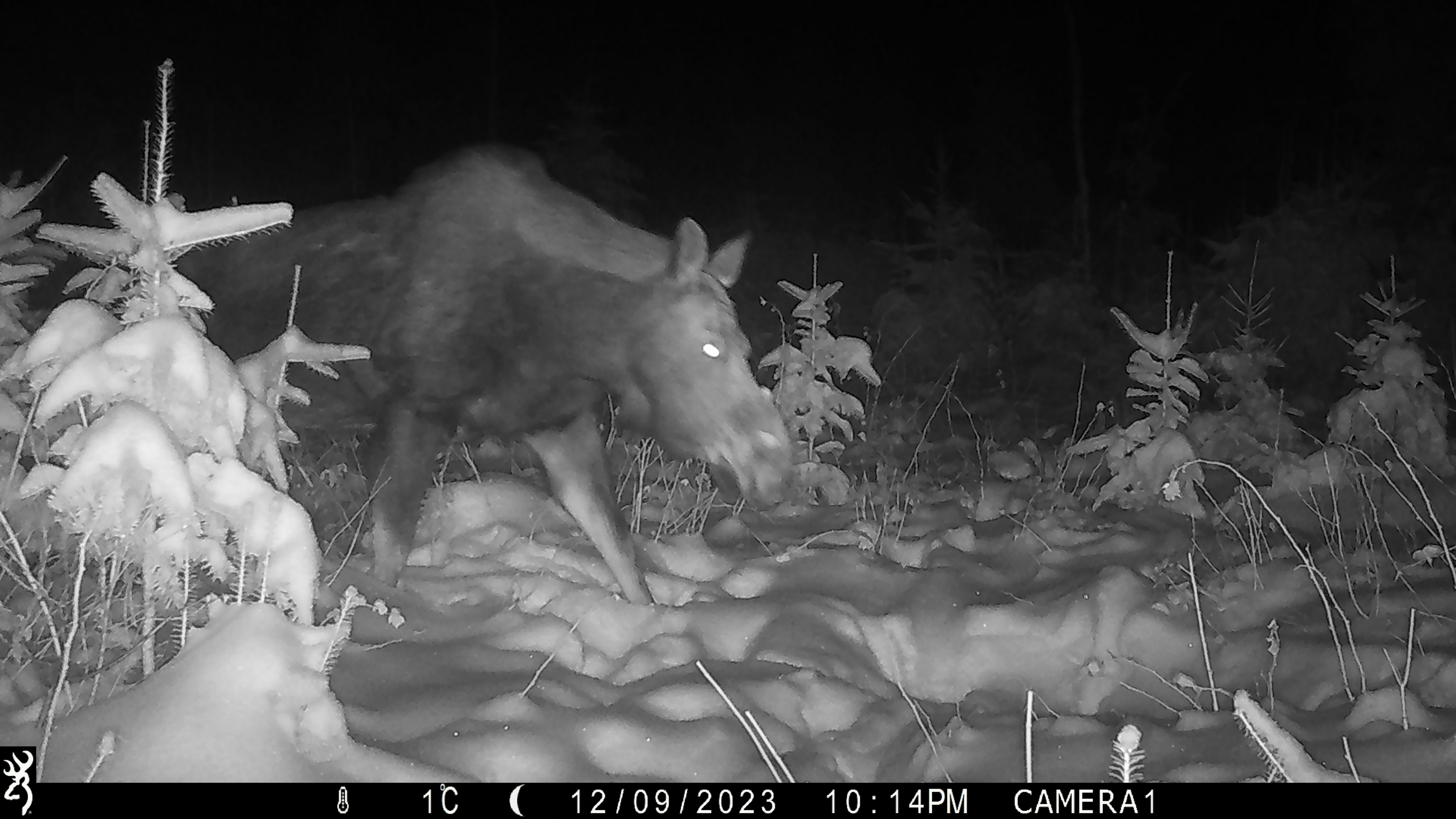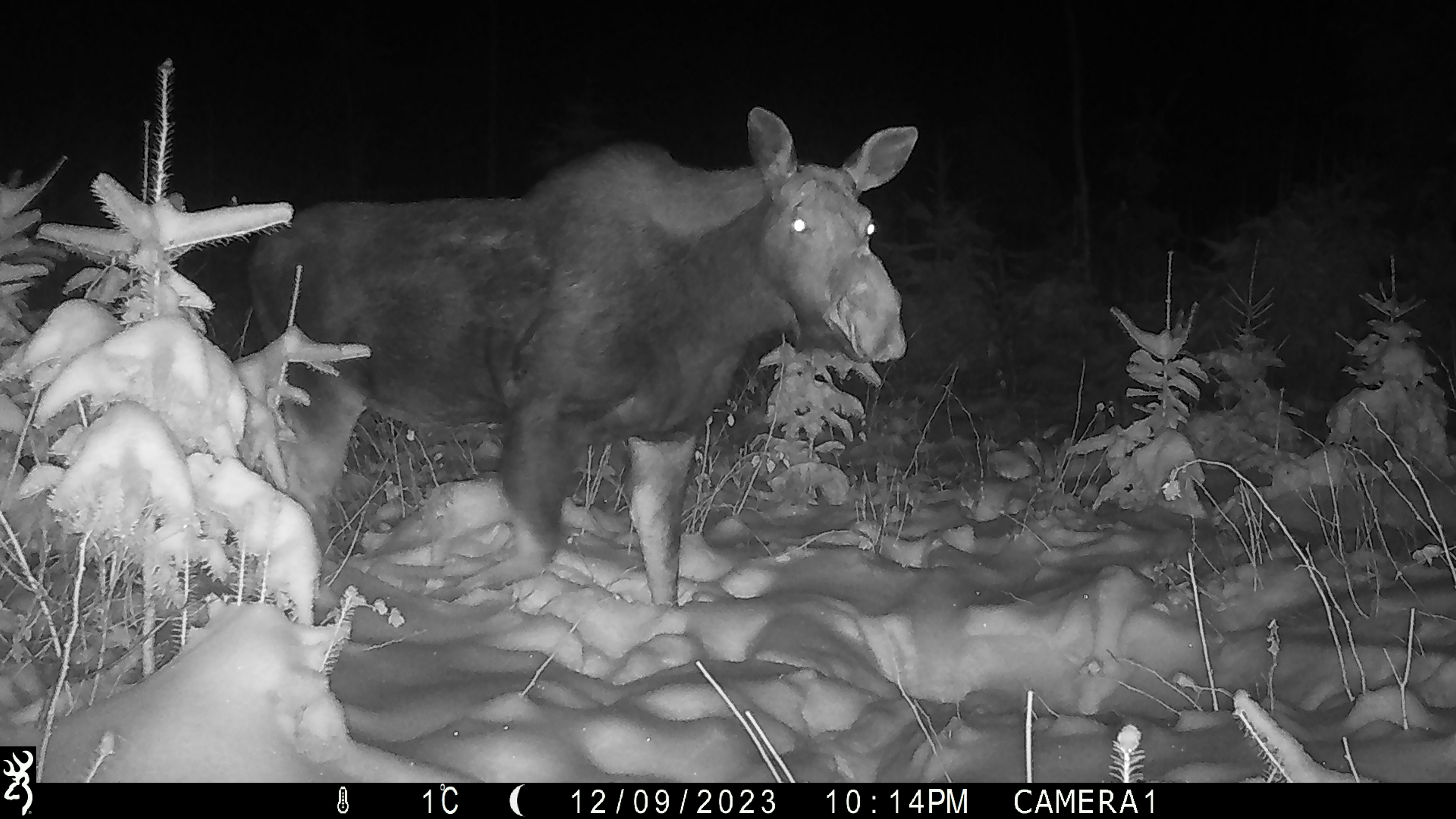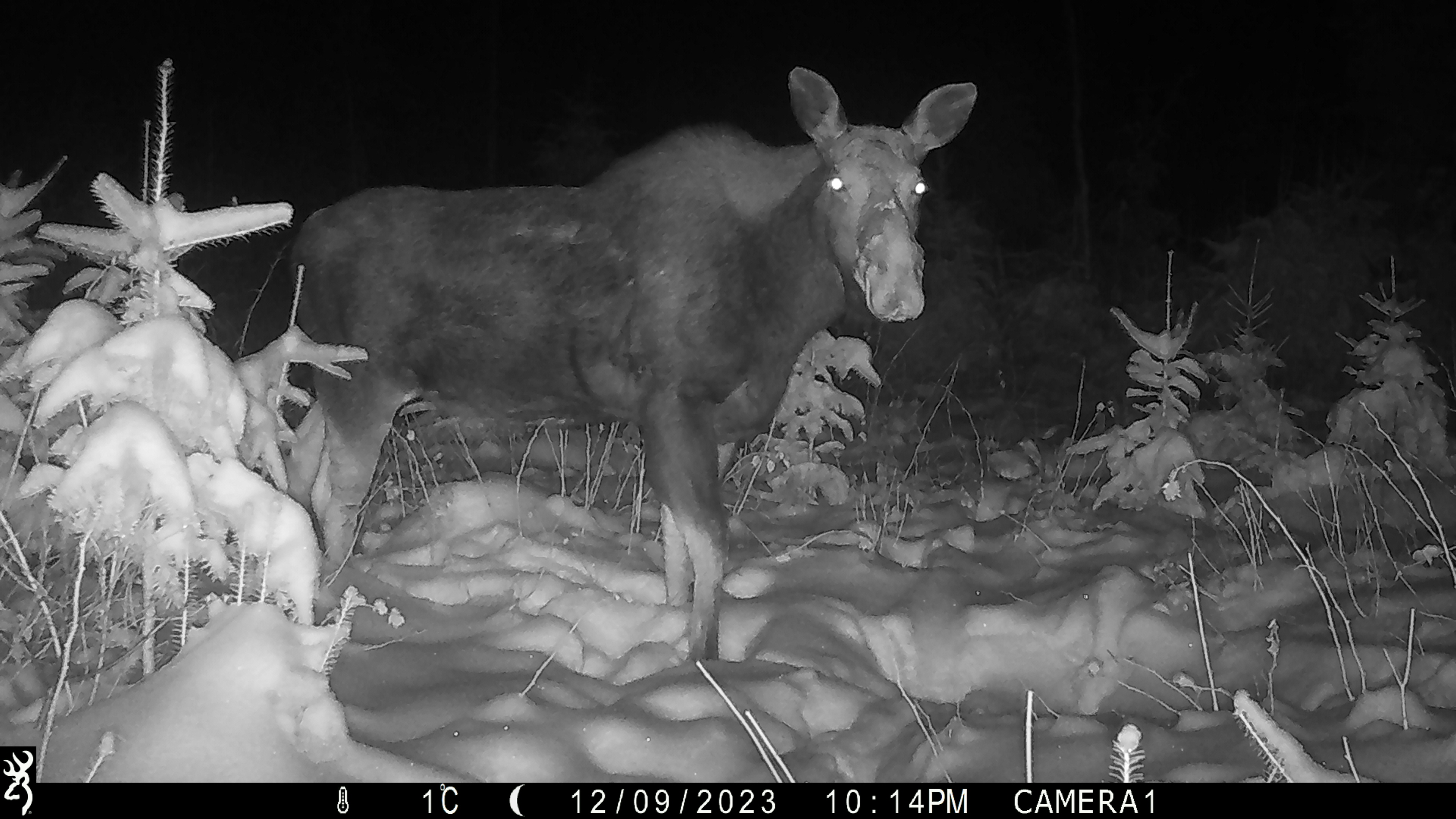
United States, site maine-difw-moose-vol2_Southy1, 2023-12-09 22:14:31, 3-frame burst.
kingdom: Animalia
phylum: Chordata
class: Mammalia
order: Artiodactyla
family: Cervidae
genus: Alces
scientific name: Alces alces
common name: moose